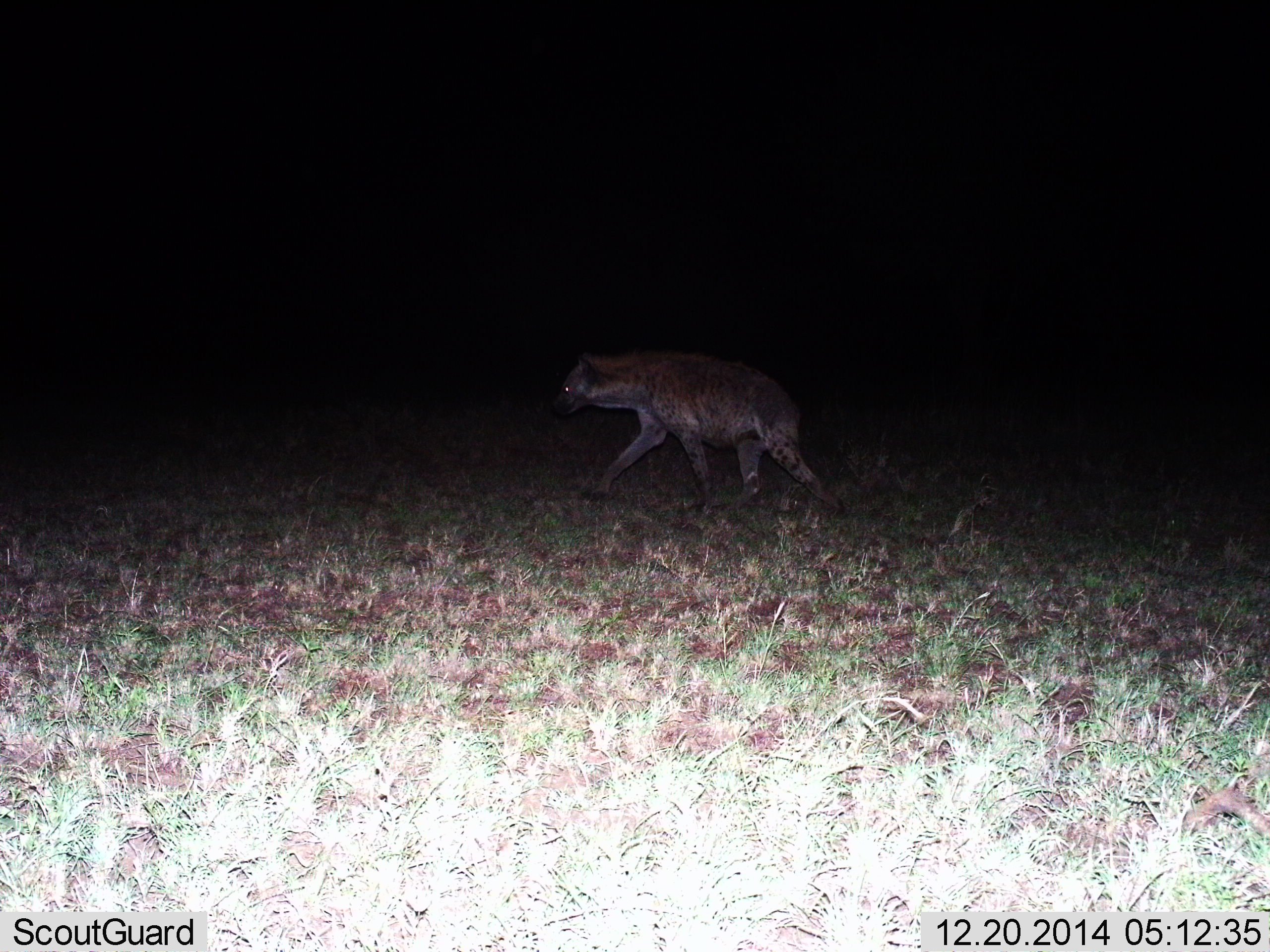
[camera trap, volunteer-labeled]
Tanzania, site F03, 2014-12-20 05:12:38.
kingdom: Animalia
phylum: Chordata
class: Mammalia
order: Carnivora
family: Hyaenidae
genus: Crocuta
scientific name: Crocuta crocuta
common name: spotted hyena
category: hyenaspotted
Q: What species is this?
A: Hyenaspotted (spotted hyena) (Crocuta crocuta).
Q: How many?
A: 1.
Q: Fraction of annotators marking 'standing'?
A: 0%.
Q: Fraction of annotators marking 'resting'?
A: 0%.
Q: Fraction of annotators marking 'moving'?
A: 100%.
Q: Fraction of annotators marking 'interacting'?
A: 0%.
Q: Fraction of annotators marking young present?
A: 0%.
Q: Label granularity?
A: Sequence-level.